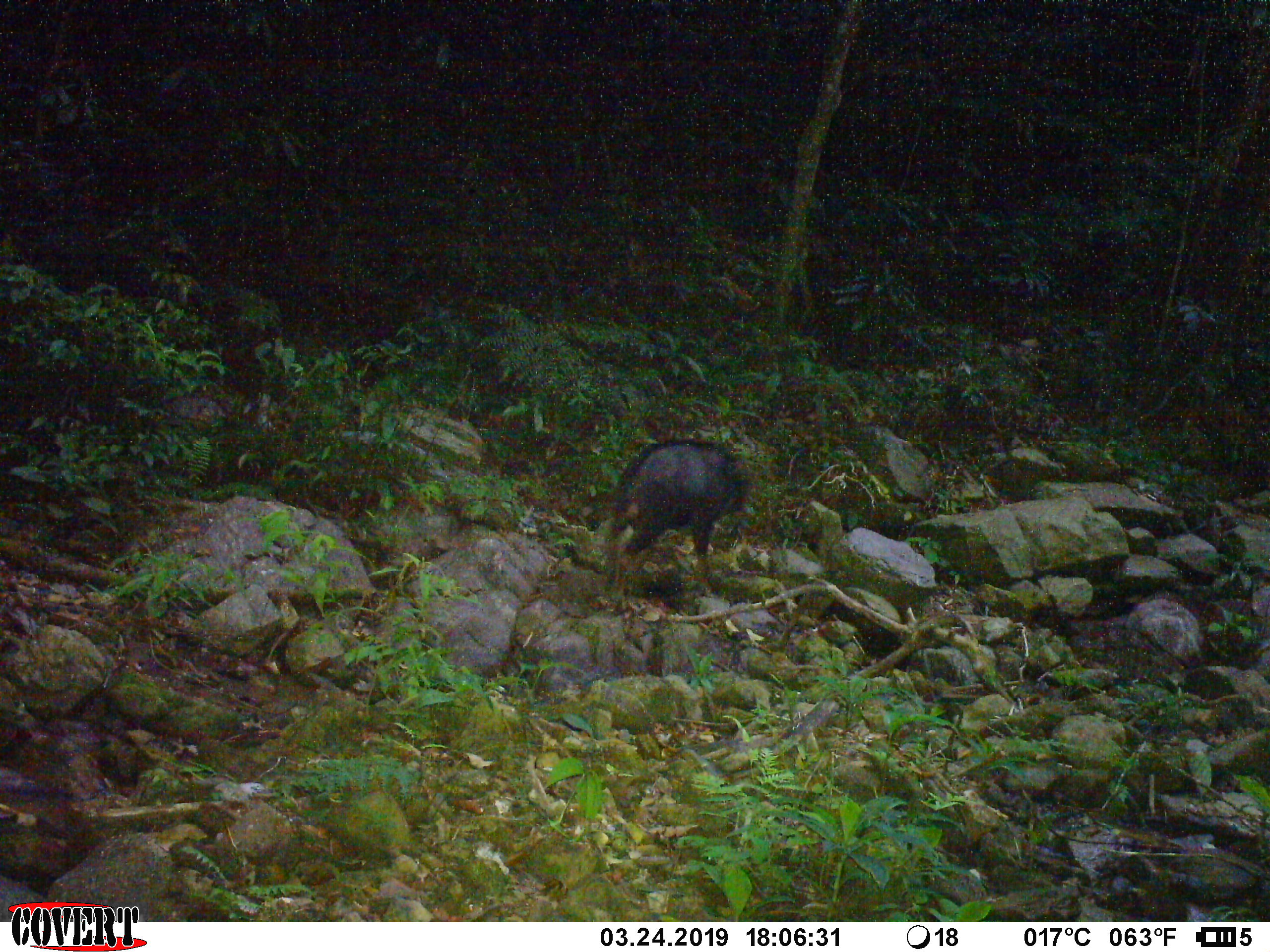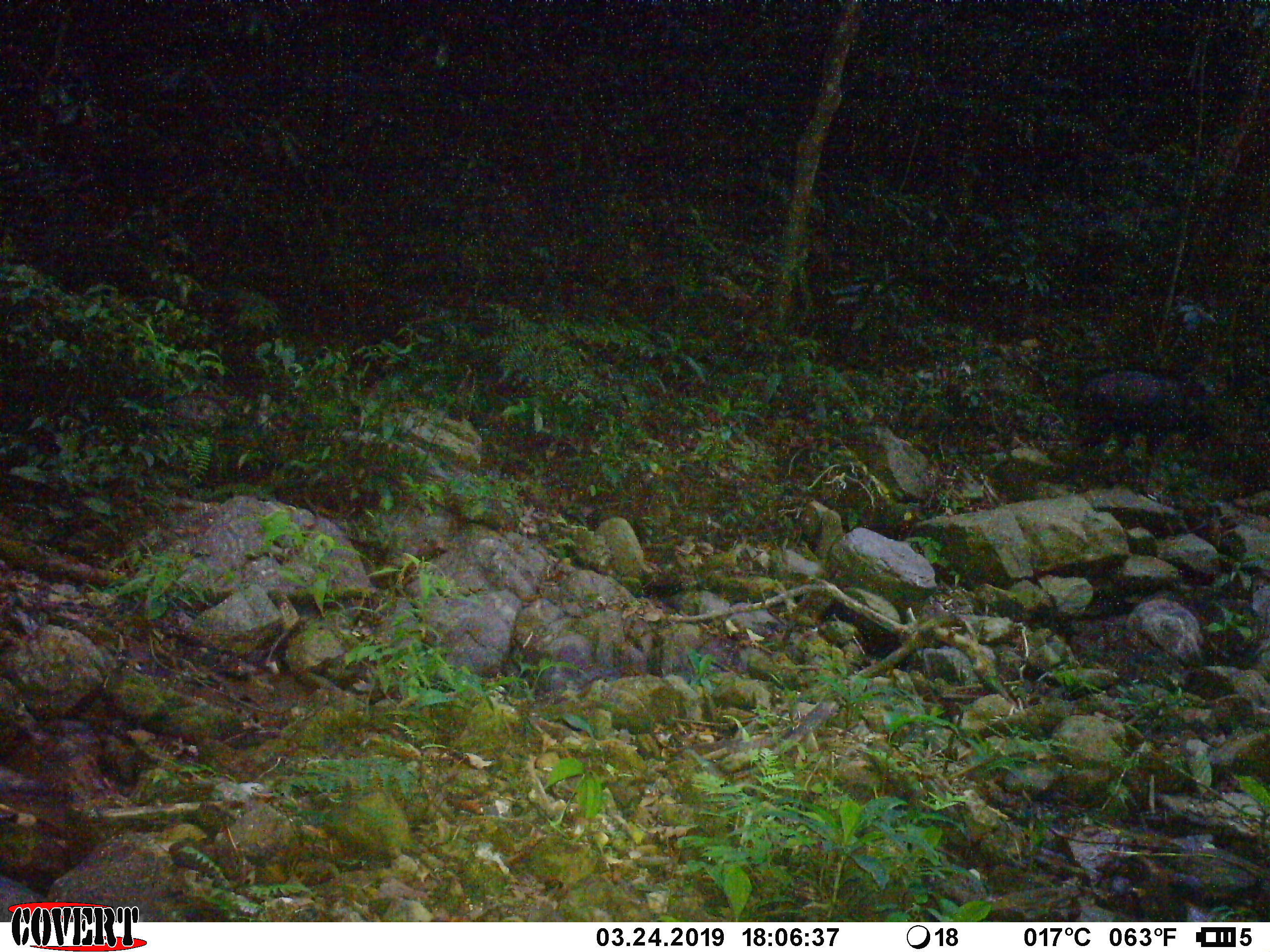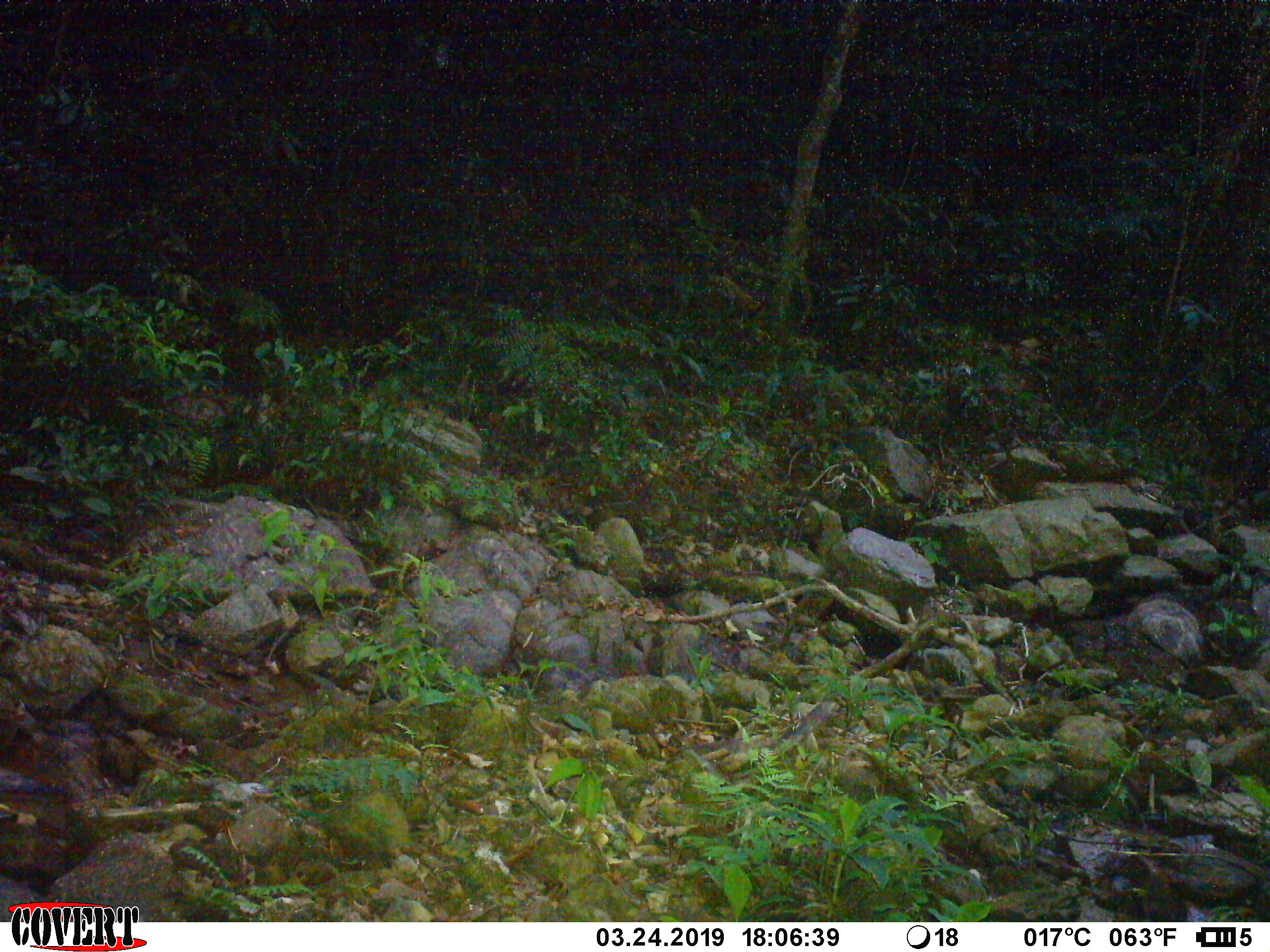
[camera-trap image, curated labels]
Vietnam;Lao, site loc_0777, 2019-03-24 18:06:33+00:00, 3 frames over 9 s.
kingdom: Animalia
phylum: Chordata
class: Mammalia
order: Artiodactyla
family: Bovidae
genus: Capricornis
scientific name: Capricornis sumatraensis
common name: chinese serow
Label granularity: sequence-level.